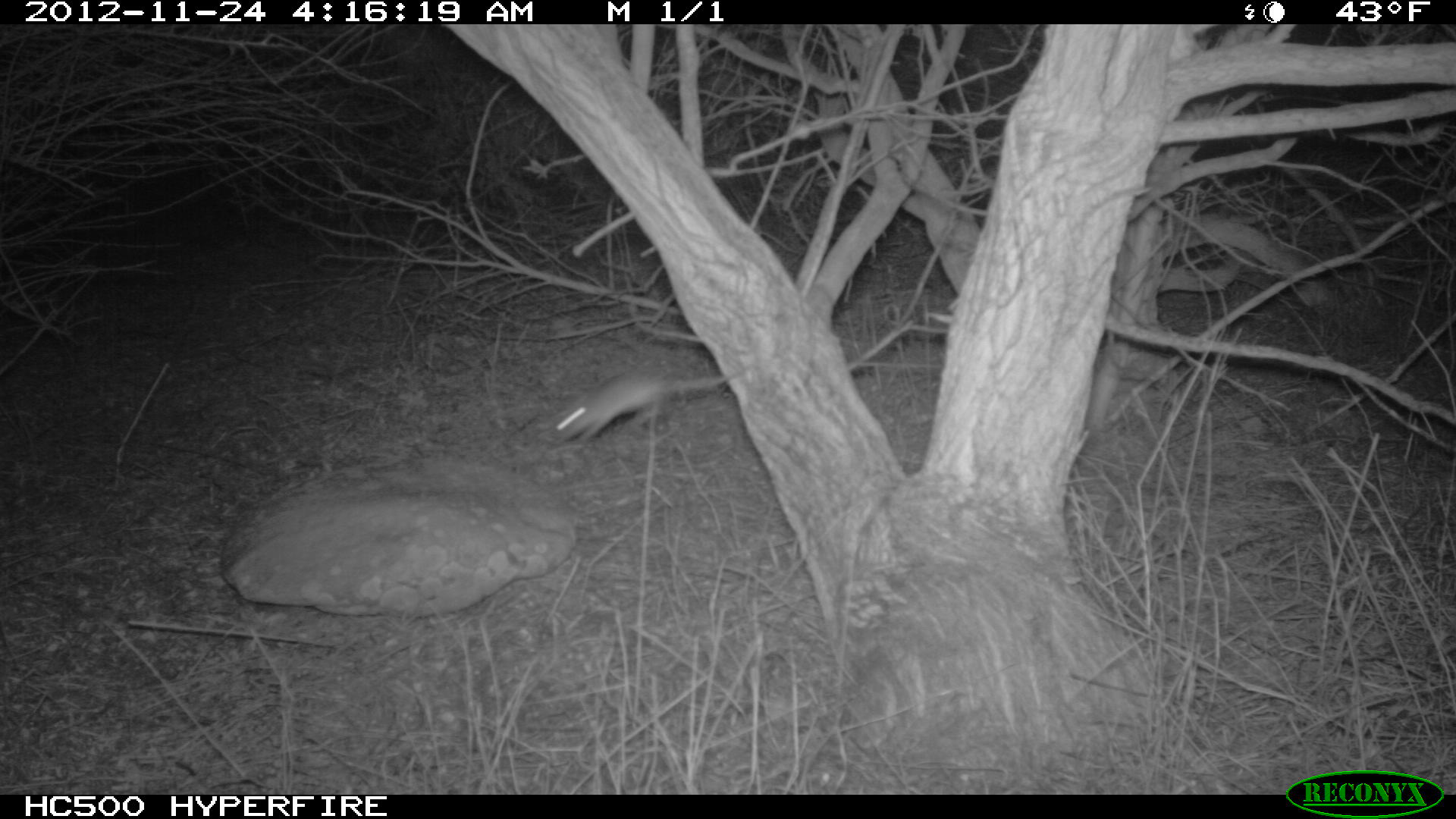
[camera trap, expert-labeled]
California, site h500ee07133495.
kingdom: Animalia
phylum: Chordata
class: Mammalia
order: Rodentia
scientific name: Rodentia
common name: rodent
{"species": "rodent (Rodentia)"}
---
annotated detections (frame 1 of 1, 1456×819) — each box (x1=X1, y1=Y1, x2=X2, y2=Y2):
rodent: (x1=555, y1=368, x2=744, y2=442)